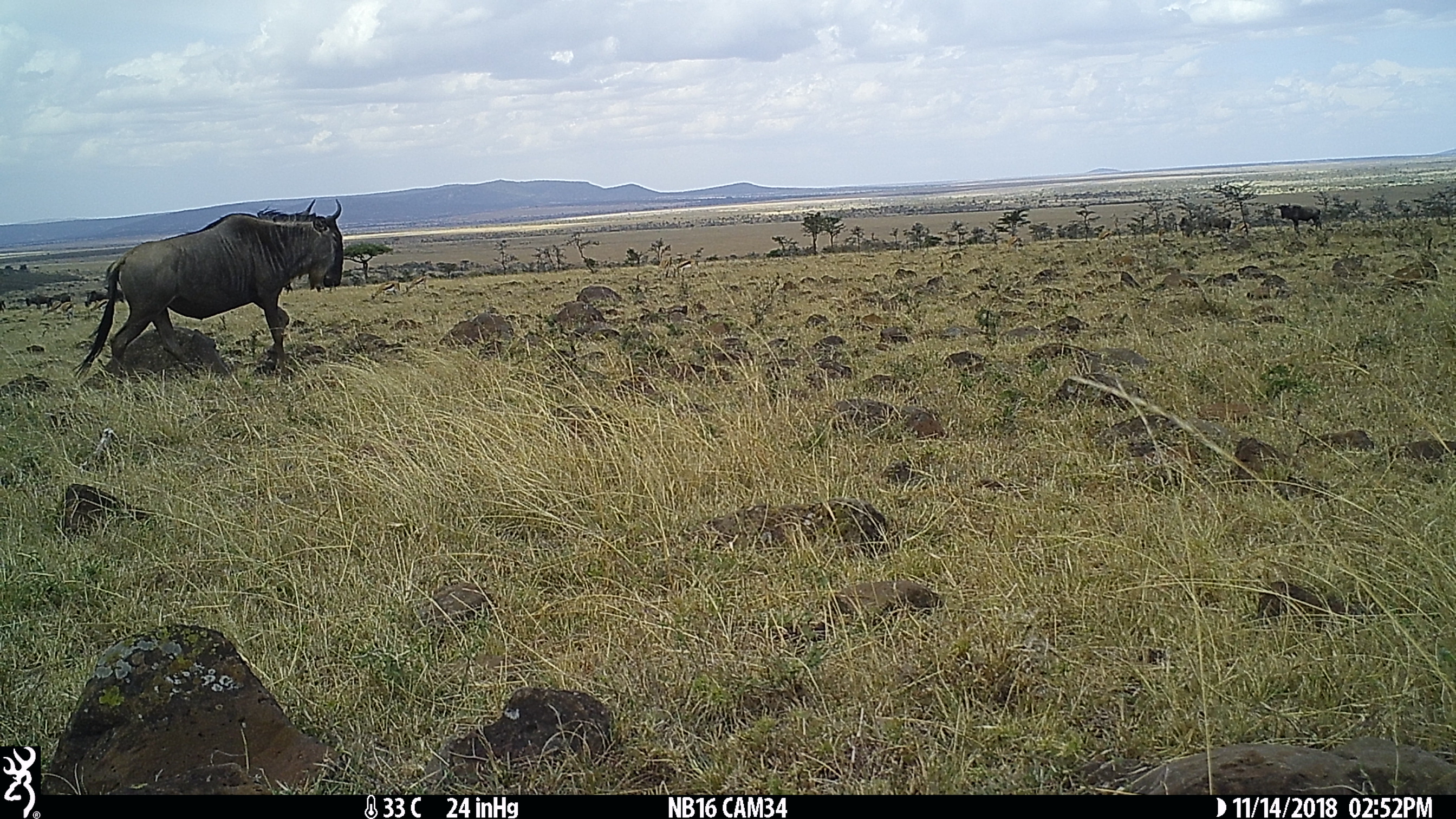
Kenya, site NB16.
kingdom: Animalia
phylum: Chordata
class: Mammalia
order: Artiodactyla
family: Bovidae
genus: Connochaetes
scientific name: Connochaetes taurinus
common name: blue wildebeest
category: wildebeest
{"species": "wildebeest (blue wildebeest) (Connochaetes taurinus)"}